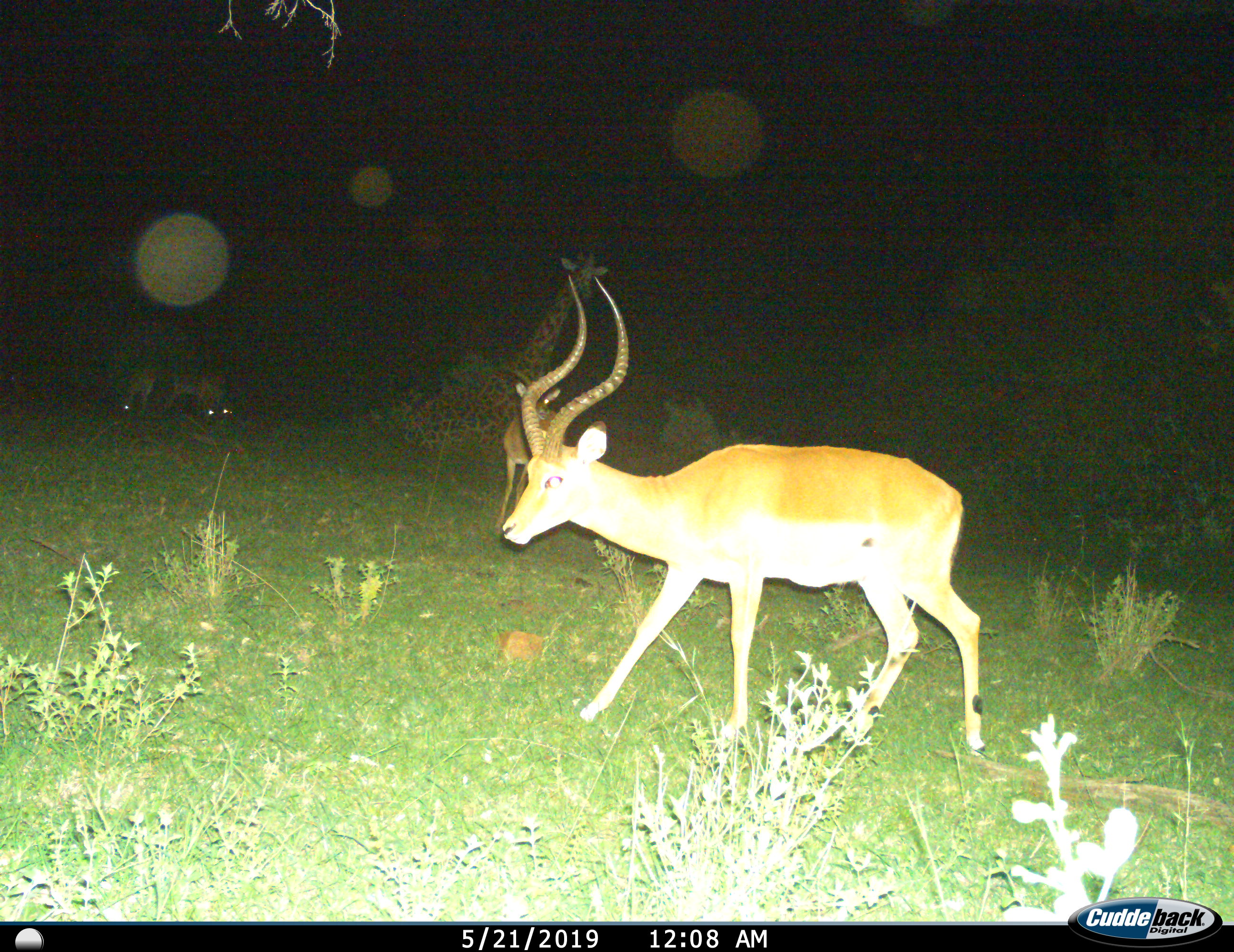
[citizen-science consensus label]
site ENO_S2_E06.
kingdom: Animalia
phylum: Chordata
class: Mammalia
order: Artiodactyla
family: Giraffidae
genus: Giraffa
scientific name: Giraffa camelopardalis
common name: giraffe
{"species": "giraffe (Giraffa camelopardalis)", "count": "1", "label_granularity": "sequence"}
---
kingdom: Animalia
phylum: Chordata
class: Mammalia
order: Artiodactyla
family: Bovidae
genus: Aepyceros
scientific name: Aepyceros melampus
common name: impala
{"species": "impala (Aepyceros melampus)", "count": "3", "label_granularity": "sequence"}